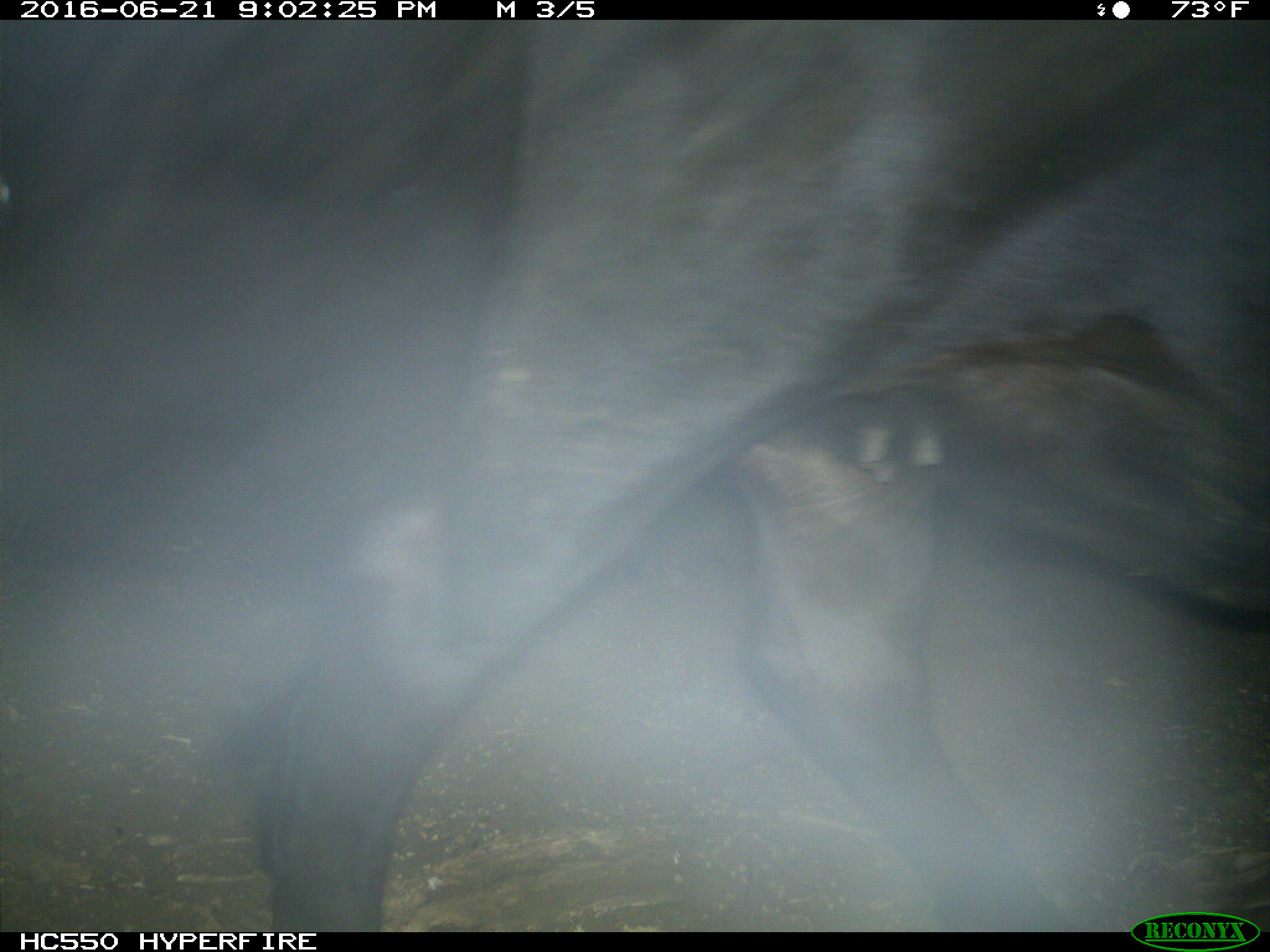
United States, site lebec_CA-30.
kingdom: Animalia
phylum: Chordata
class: Mammalia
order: Artiodactyla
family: Bovidae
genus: Bos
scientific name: Bos taurus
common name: domestic cow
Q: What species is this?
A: Bos taurus (domestic cow).